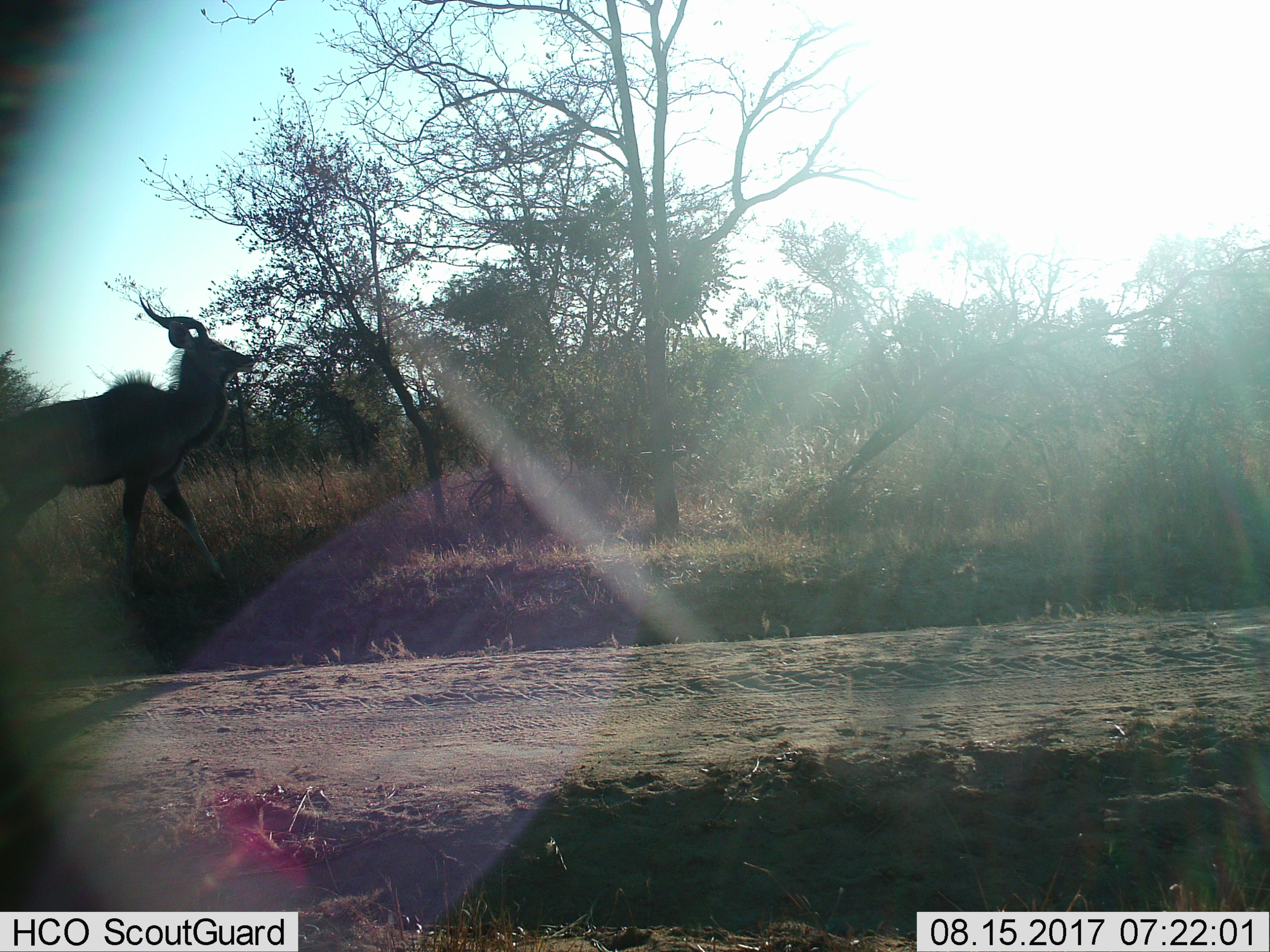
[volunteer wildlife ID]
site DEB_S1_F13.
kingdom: Animalia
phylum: Chordata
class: Mammalia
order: Artiodactyla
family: Bovidae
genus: Tragelaphus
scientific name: Tragelaphus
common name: kudu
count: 1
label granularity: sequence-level